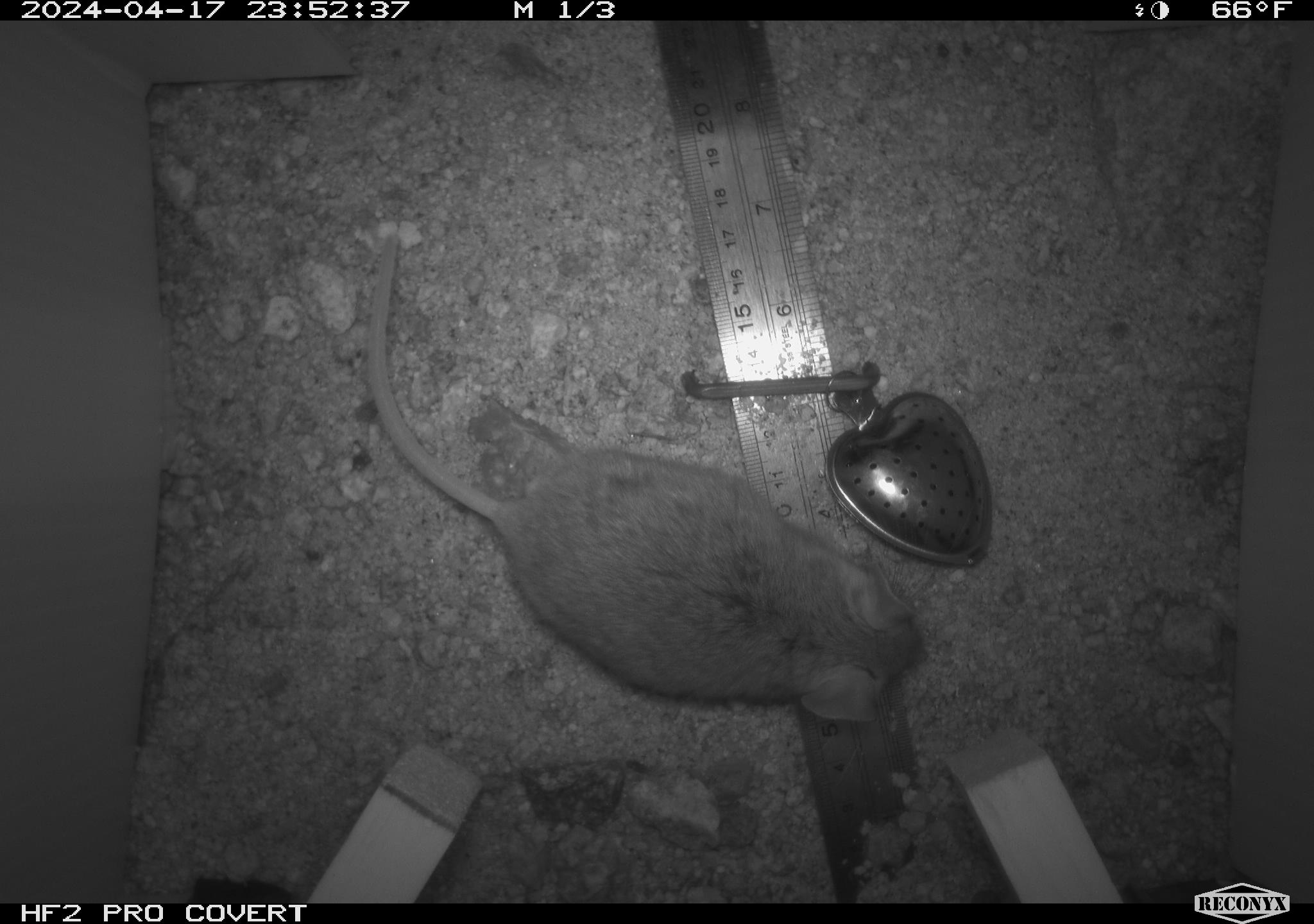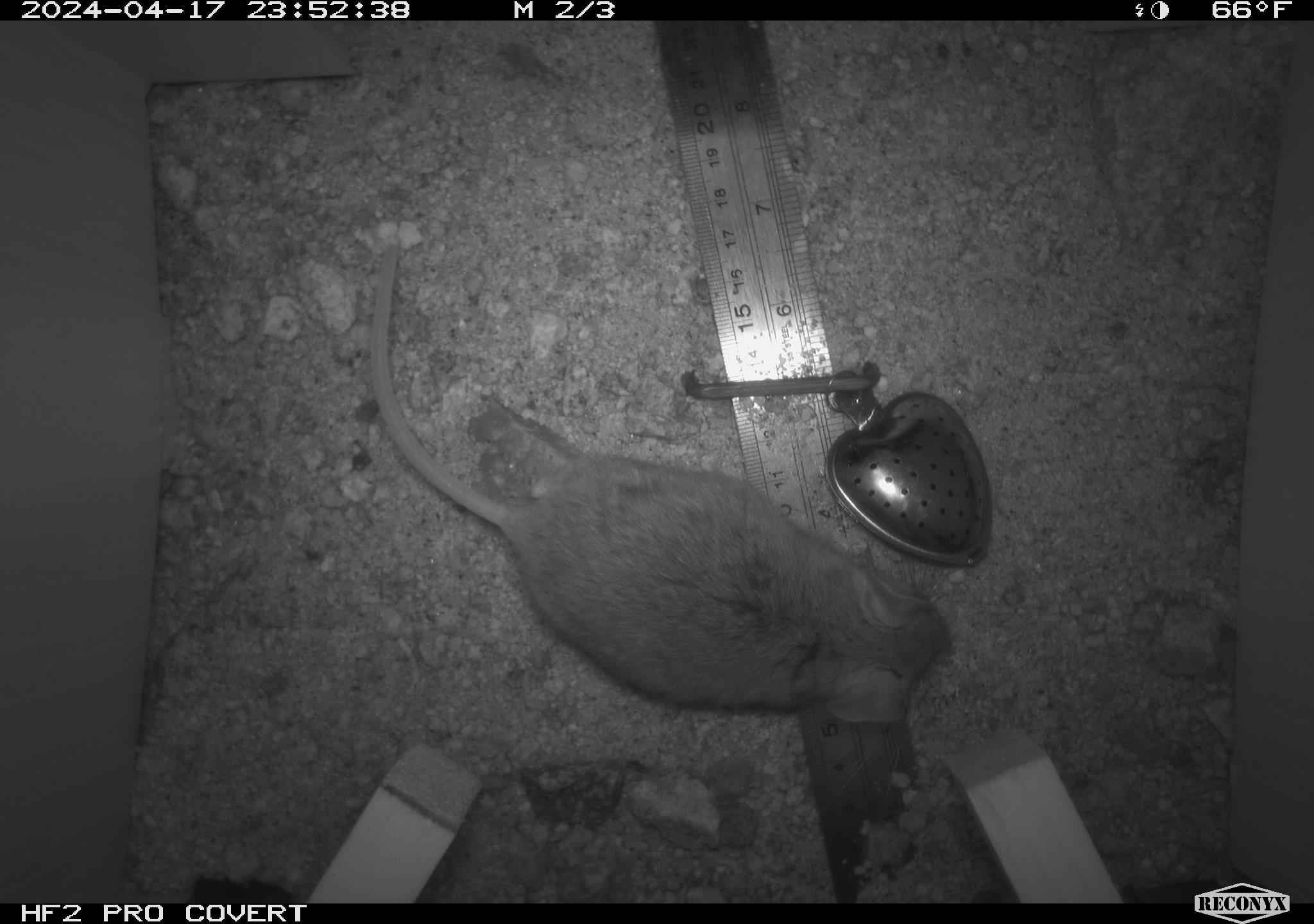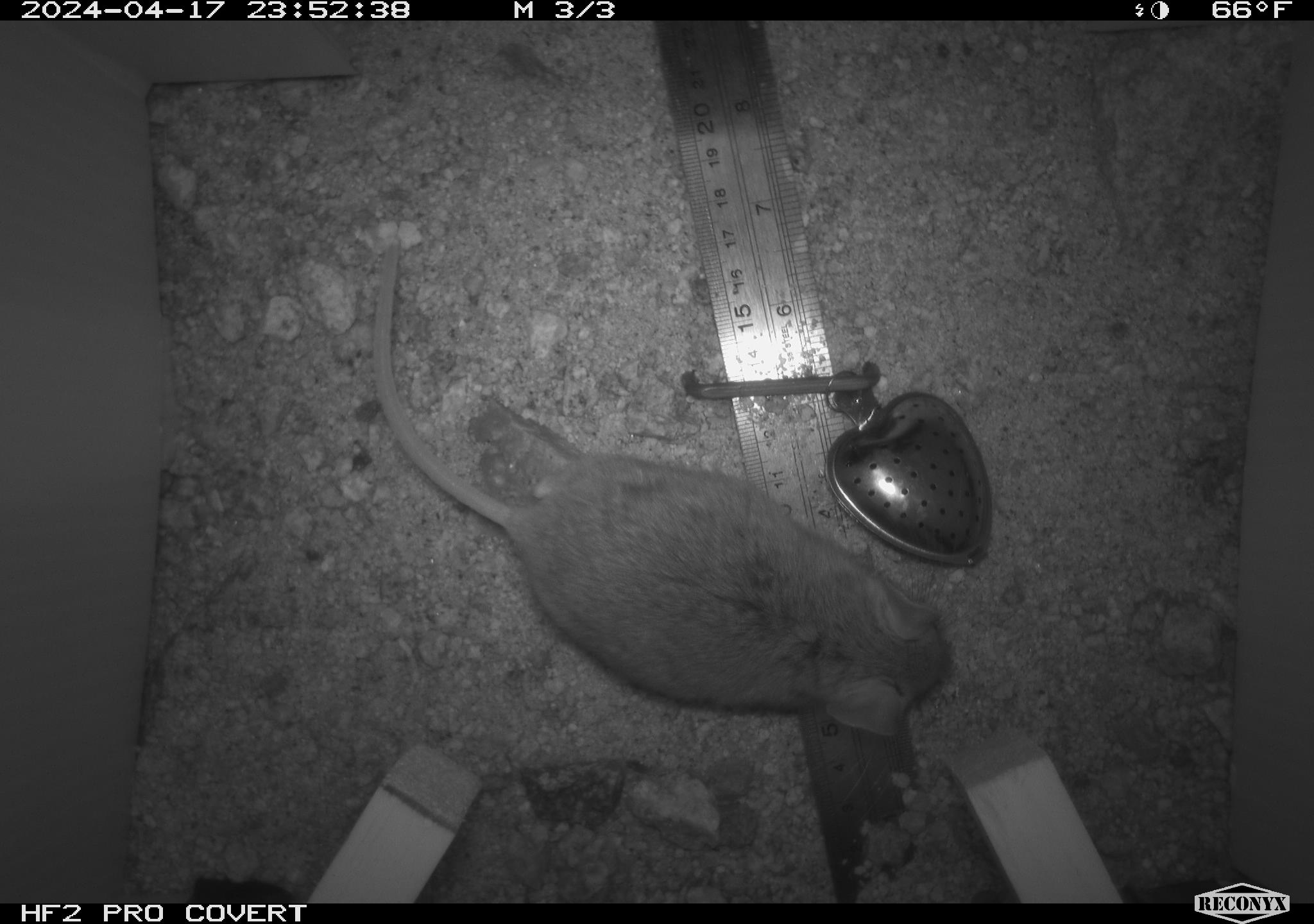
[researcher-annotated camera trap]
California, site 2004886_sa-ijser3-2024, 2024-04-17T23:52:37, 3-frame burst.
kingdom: Animalia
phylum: Chordata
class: Mammalia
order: Rodentia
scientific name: Rodentia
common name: mouse species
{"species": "mouse species (Rodentia)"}